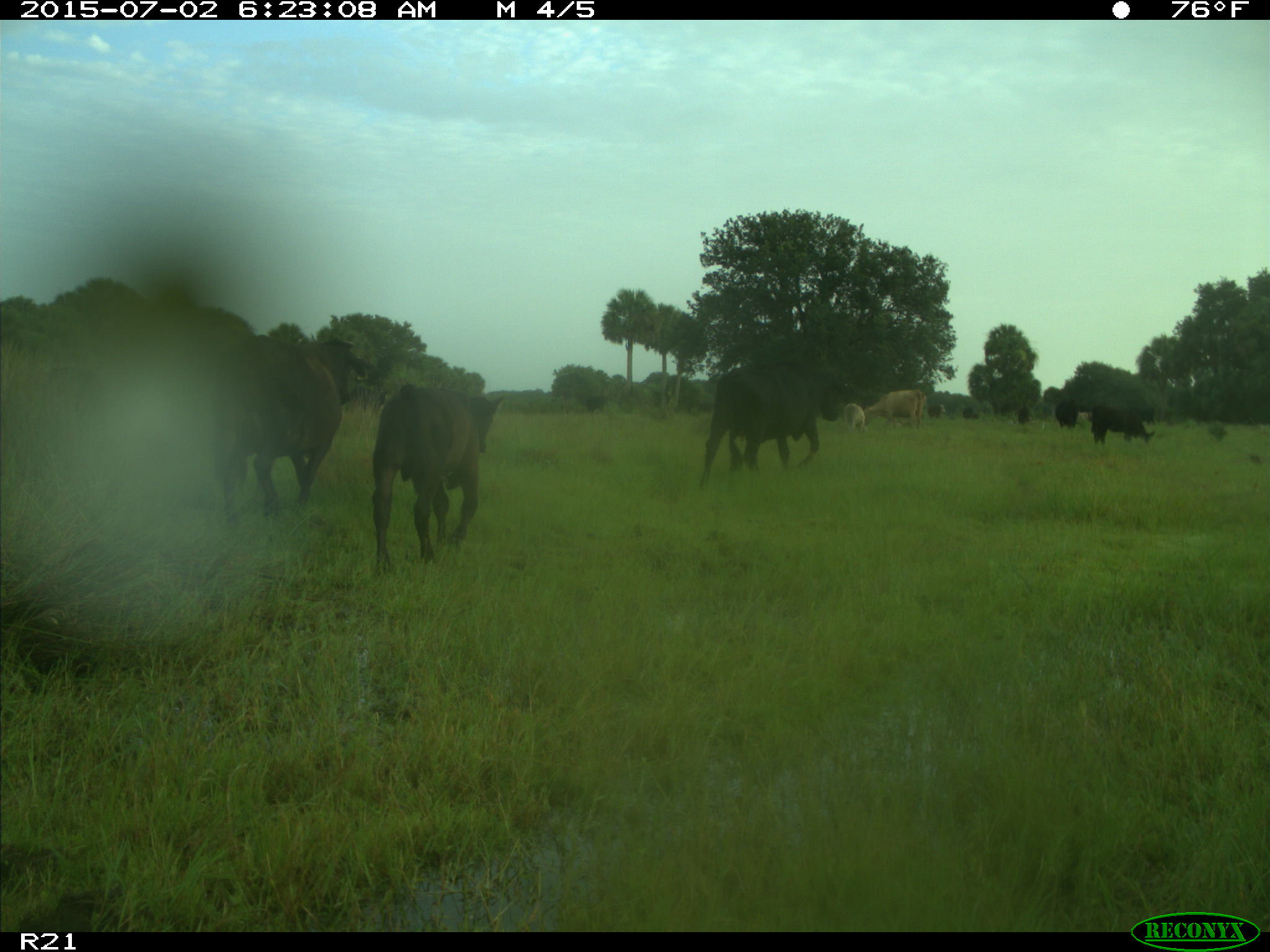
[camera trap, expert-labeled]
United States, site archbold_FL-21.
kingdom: Animalia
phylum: Chordata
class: Mammalia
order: Artiodactyla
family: Bovidae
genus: Bos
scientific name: Bos taurus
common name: domestic cow